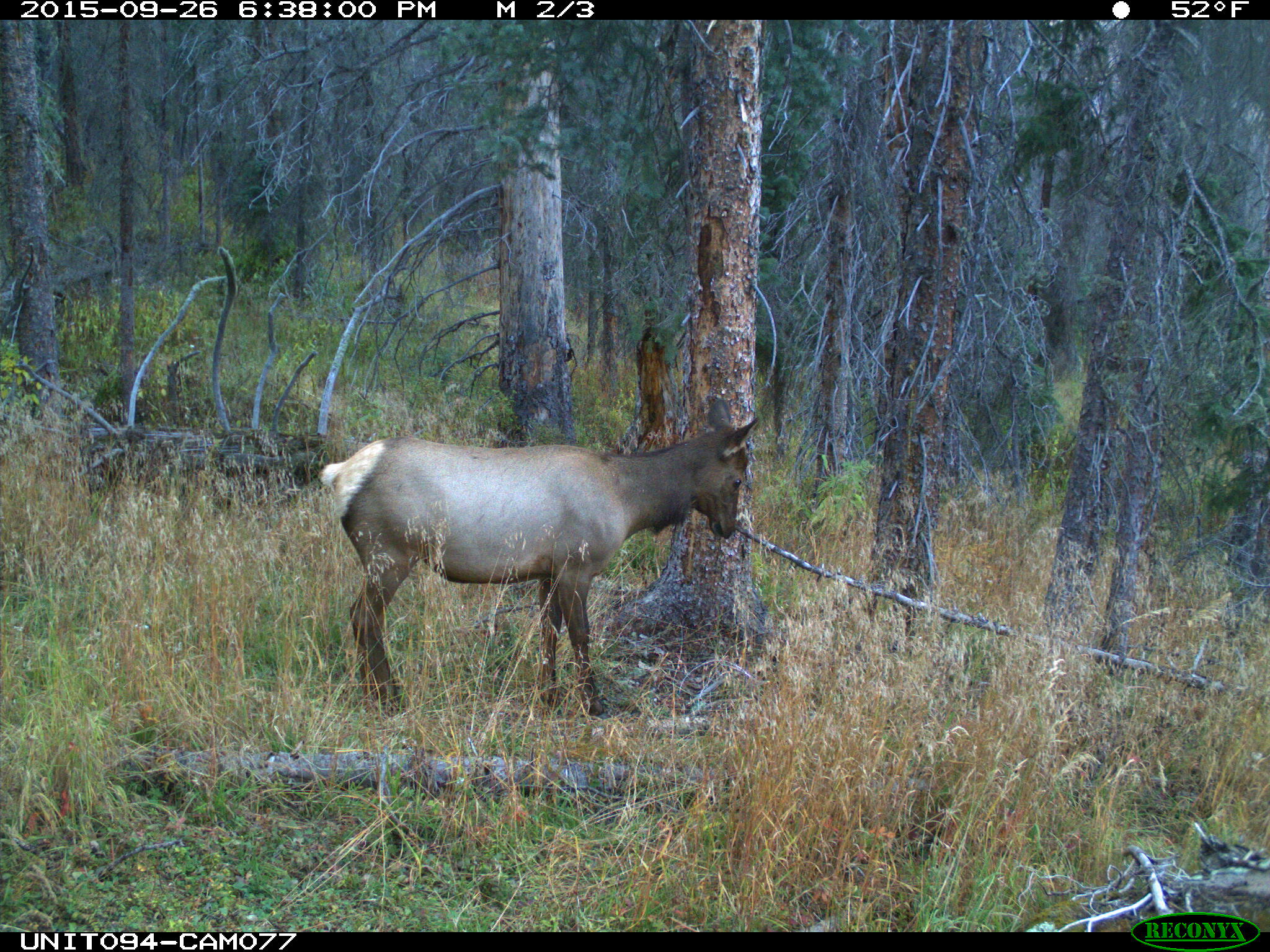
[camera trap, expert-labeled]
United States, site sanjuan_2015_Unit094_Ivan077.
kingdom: Animalia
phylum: Chordata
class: Mammalia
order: Artiodactyla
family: Cervidae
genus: Cervus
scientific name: Cervus elaphus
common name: red deer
Cervus elaphus (red deer).